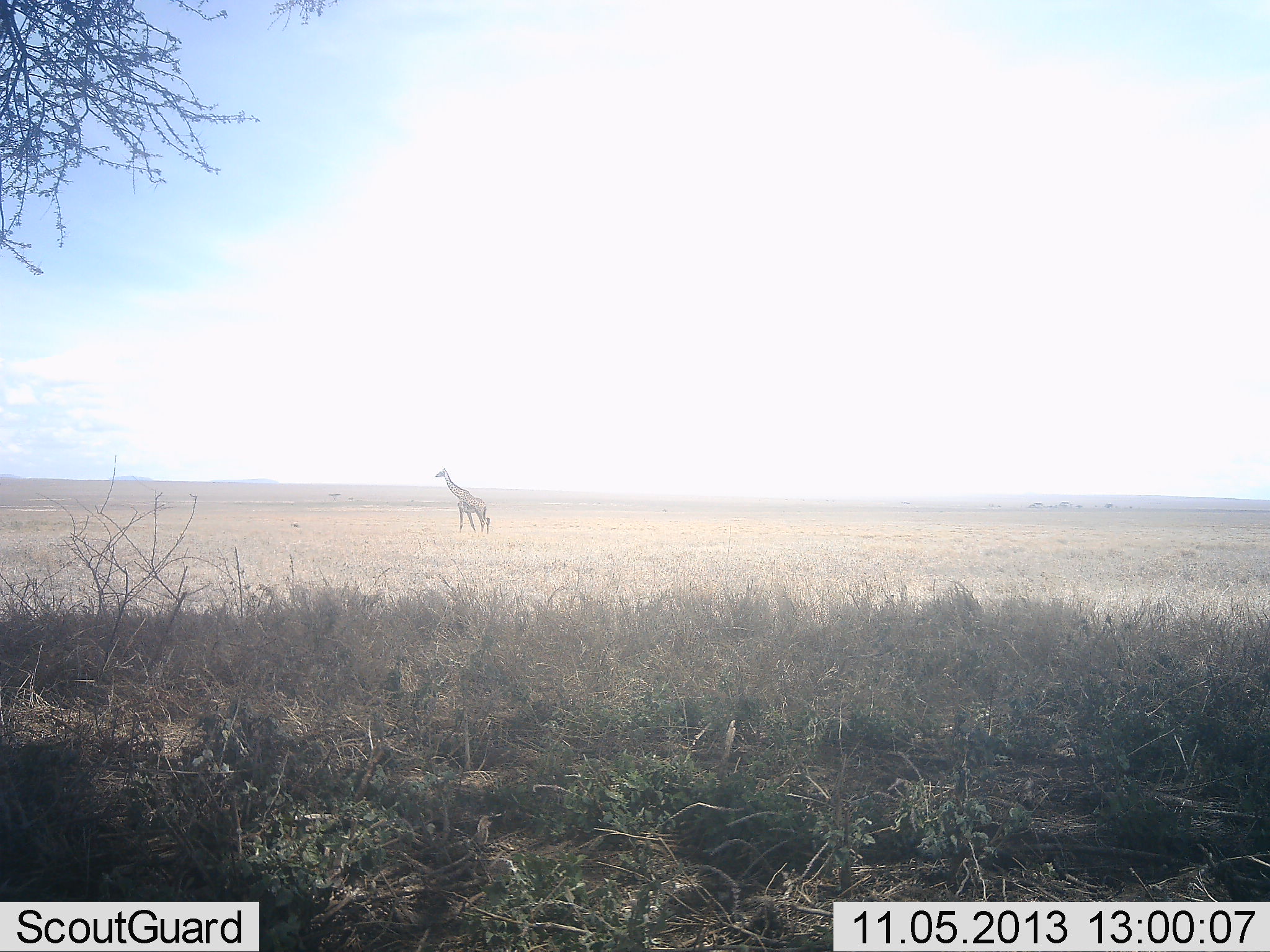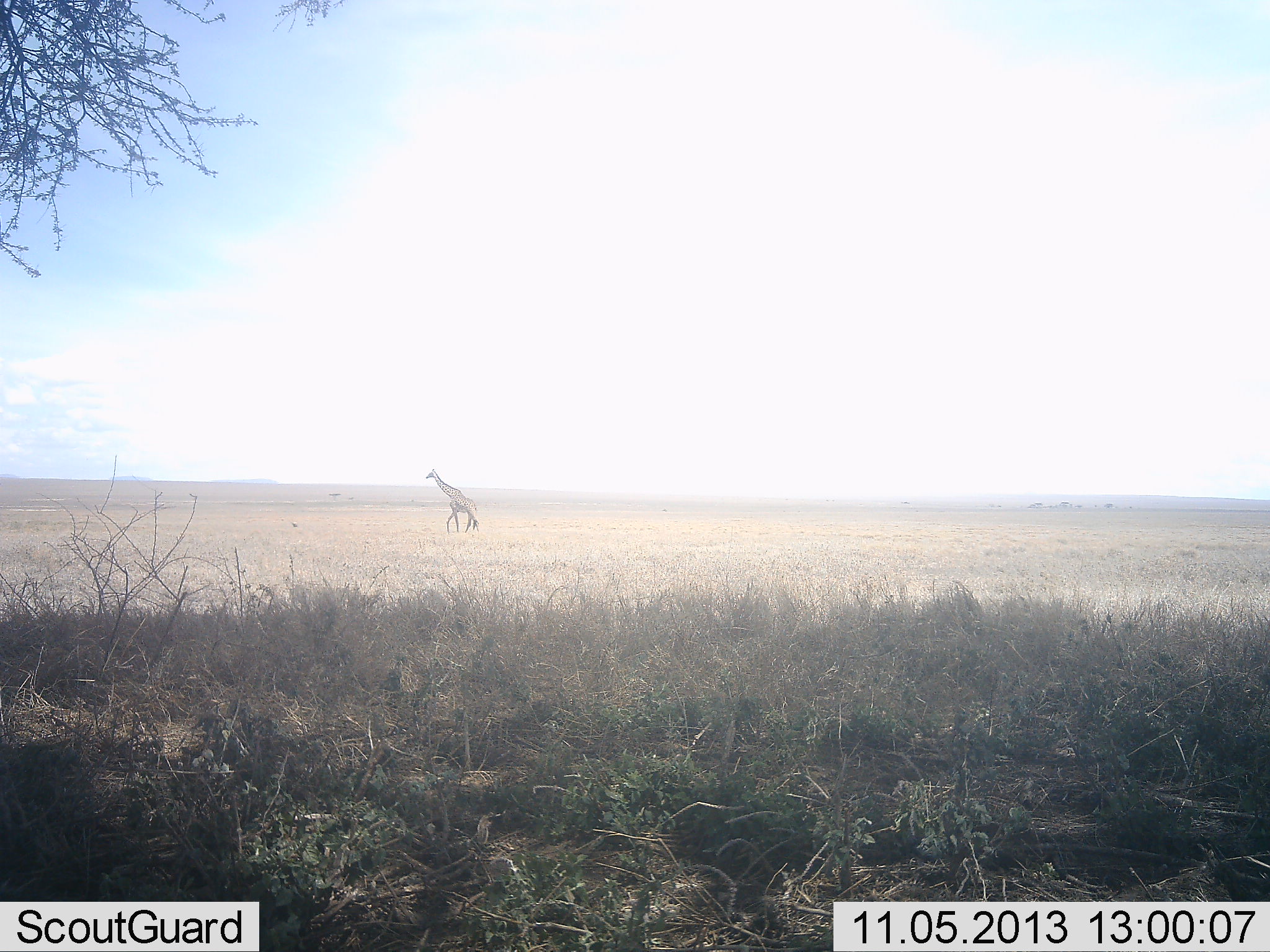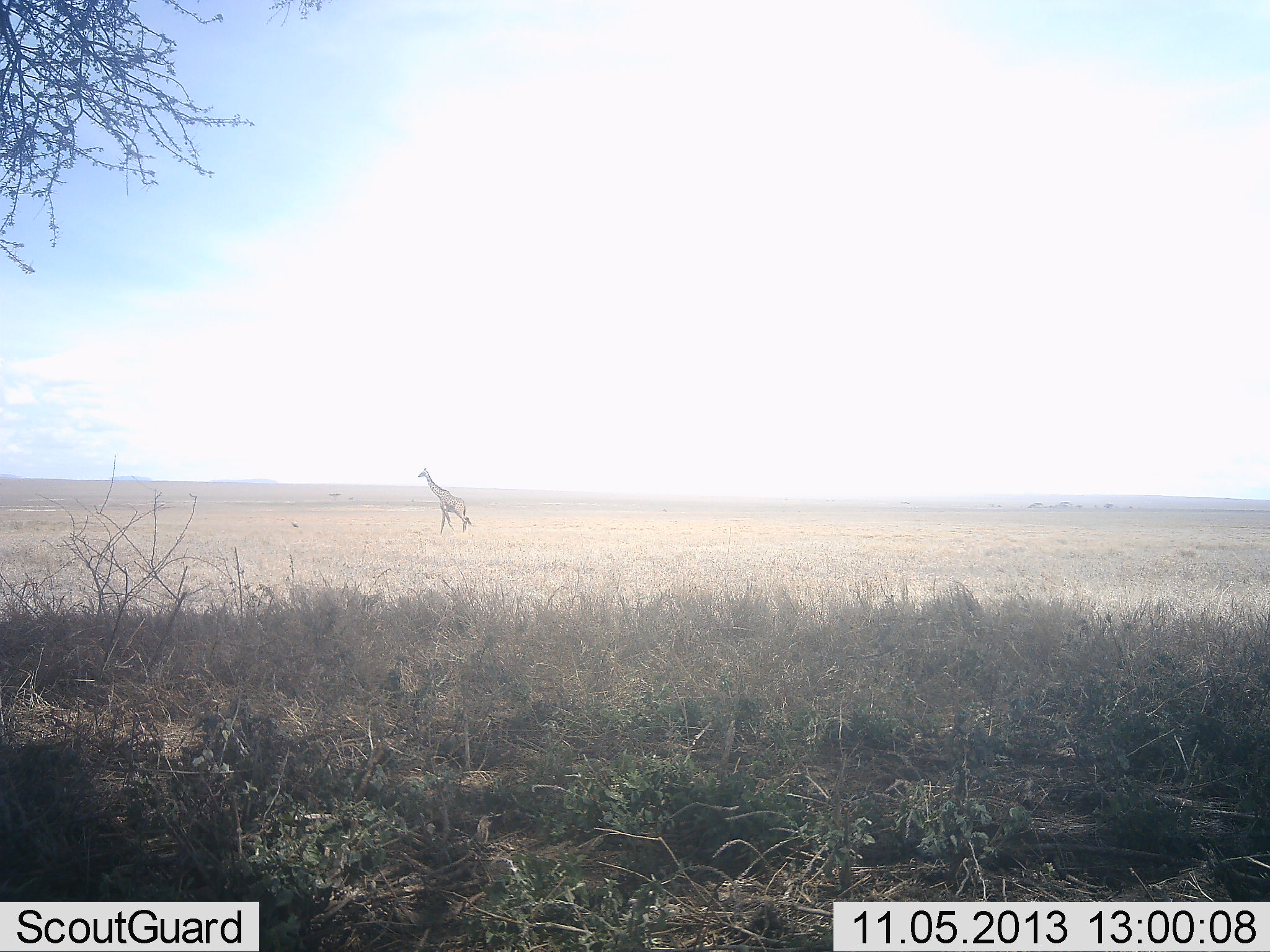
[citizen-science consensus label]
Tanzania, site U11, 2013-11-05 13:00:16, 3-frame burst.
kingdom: Animalia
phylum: Chordata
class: Mammalia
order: Artiodactyla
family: Giraffidae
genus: Giraffa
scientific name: Giraffa camelopardalis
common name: giraffe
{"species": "giraffe (Giraffa camelopardalis)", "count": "1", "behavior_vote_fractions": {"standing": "6%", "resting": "0%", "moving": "97%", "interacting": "0%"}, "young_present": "0%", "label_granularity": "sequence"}